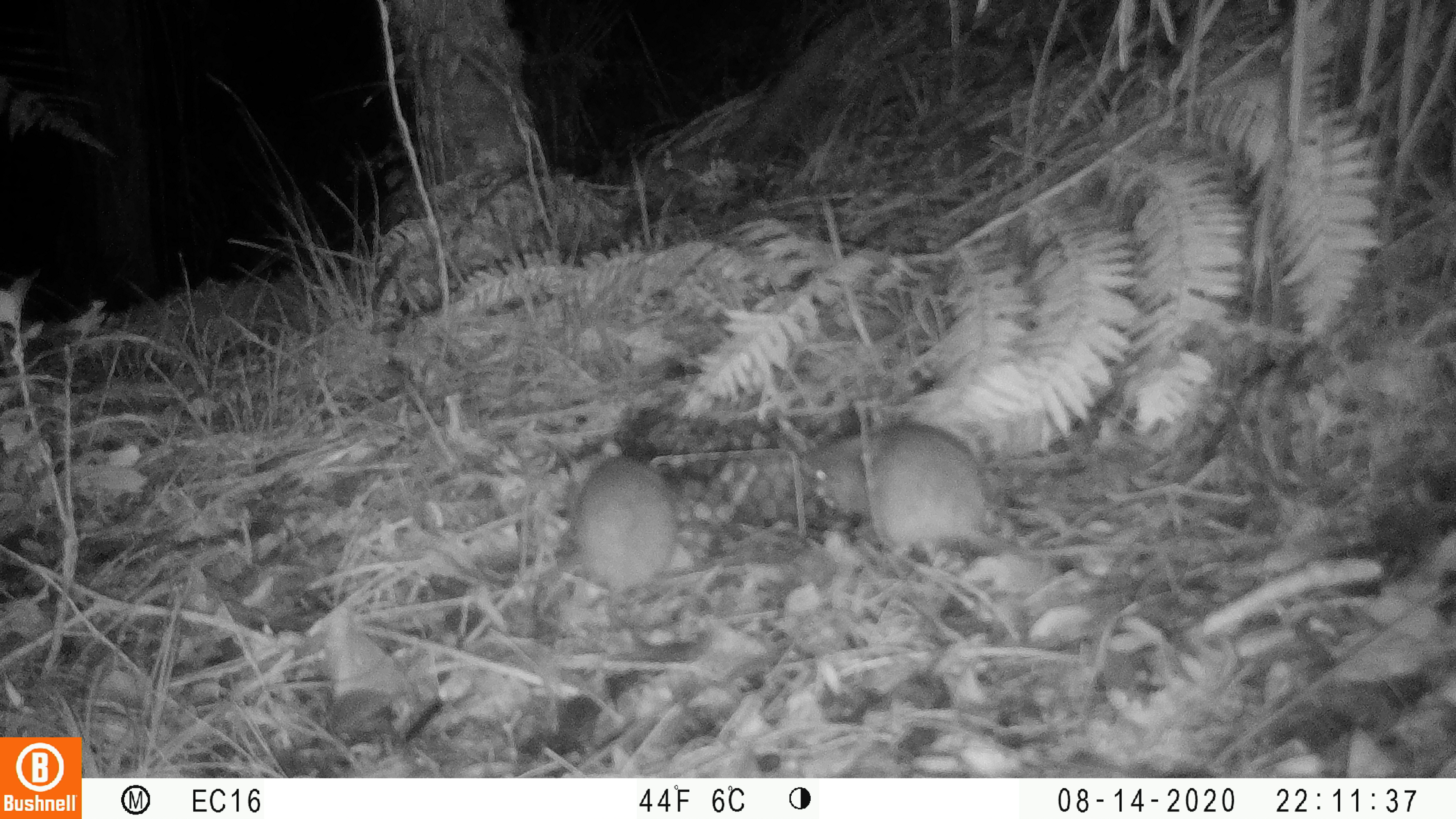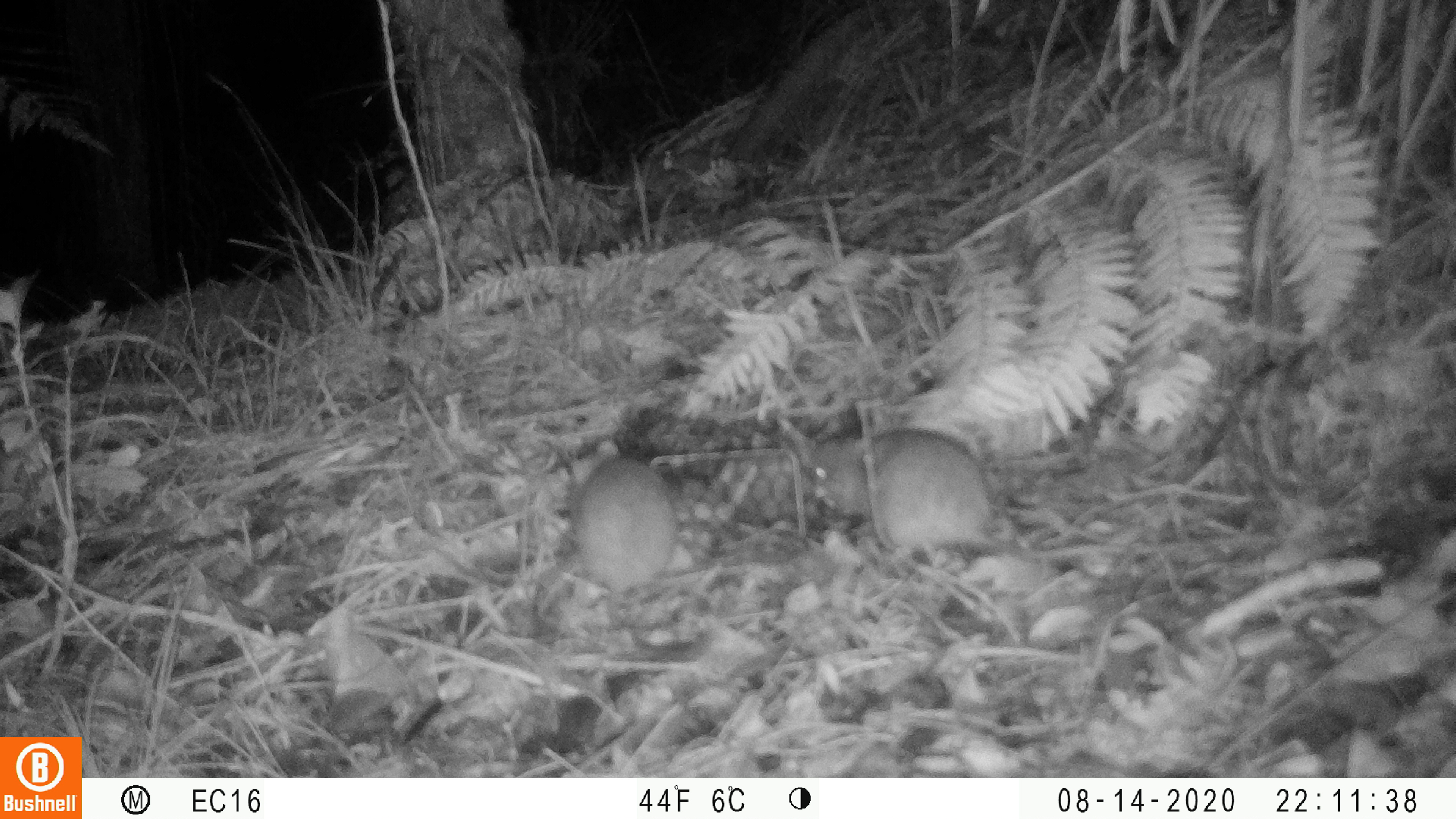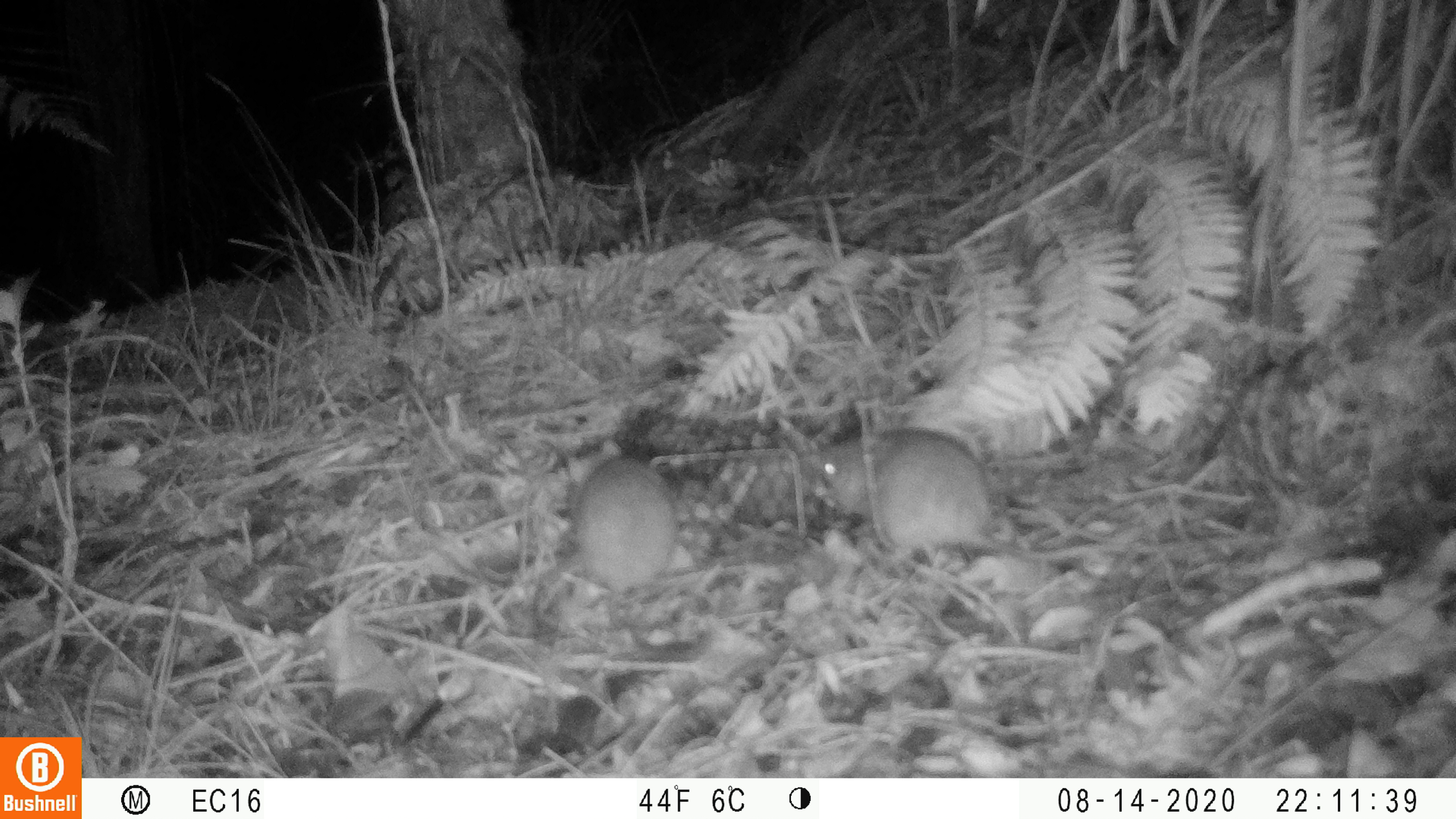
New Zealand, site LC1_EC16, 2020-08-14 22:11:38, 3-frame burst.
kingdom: Animalia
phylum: Chordata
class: Mammalia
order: Rodentia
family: Muridae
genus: Rattus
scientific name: Rattus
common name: rat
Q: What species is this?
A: Rat (Rattus).